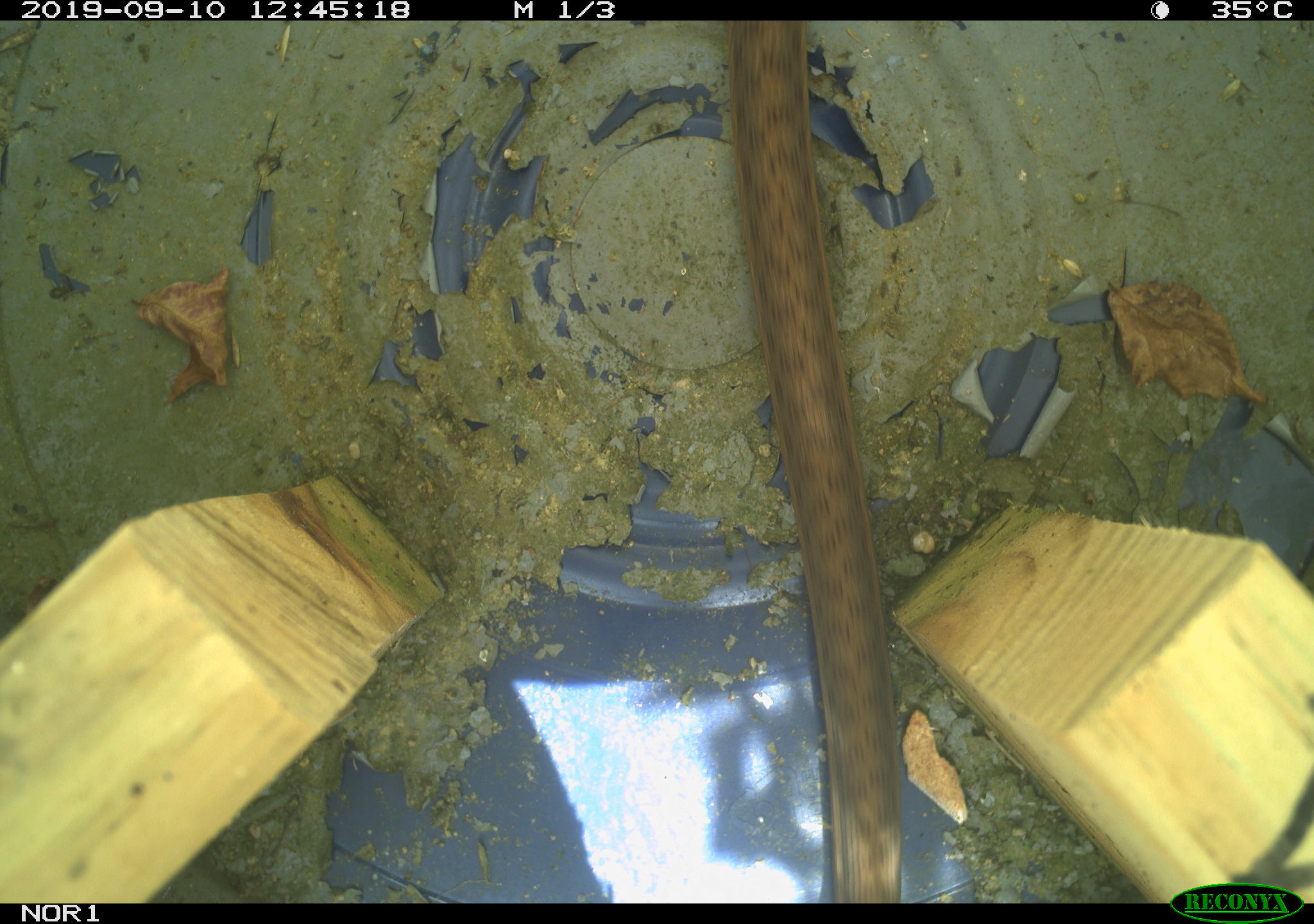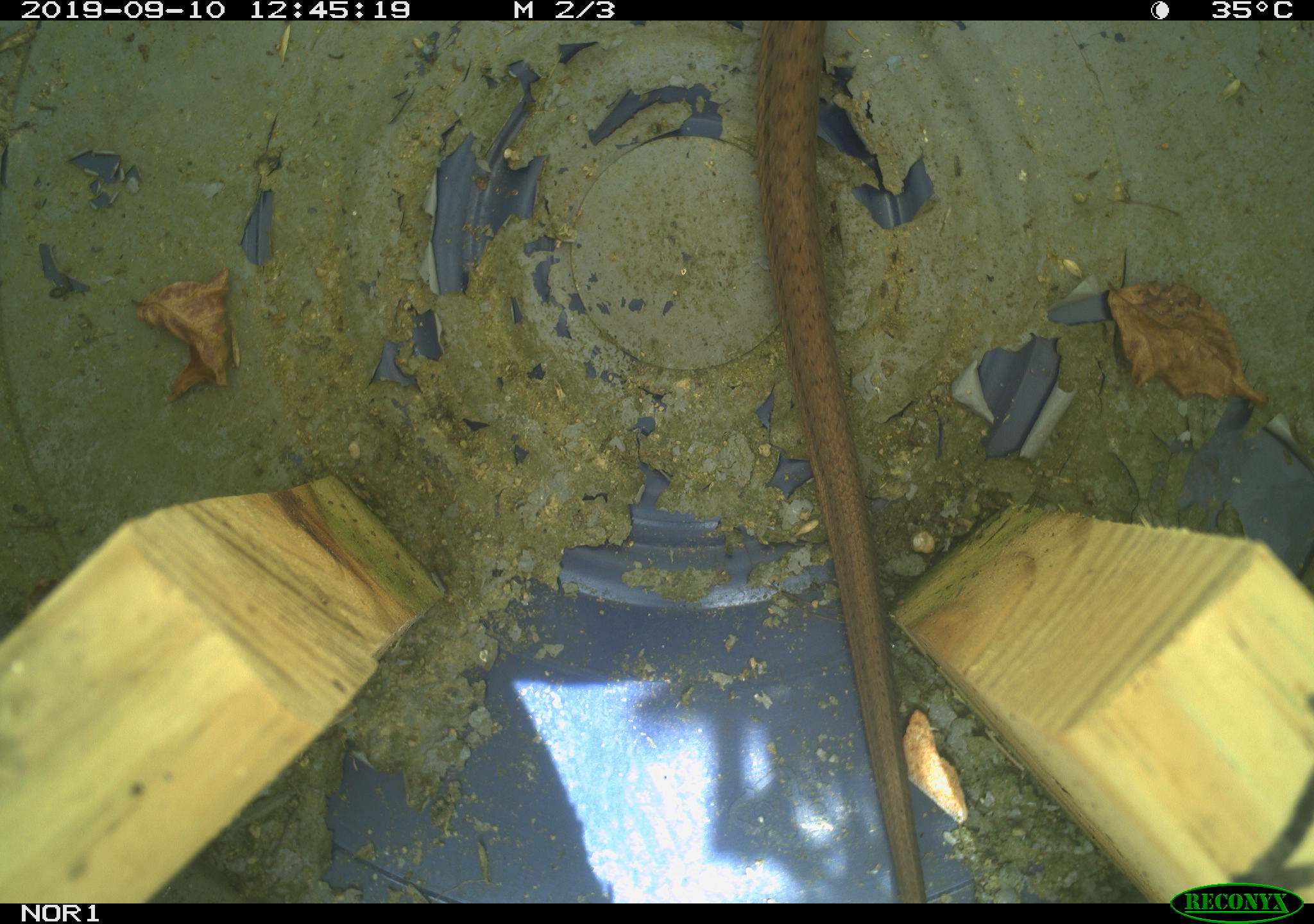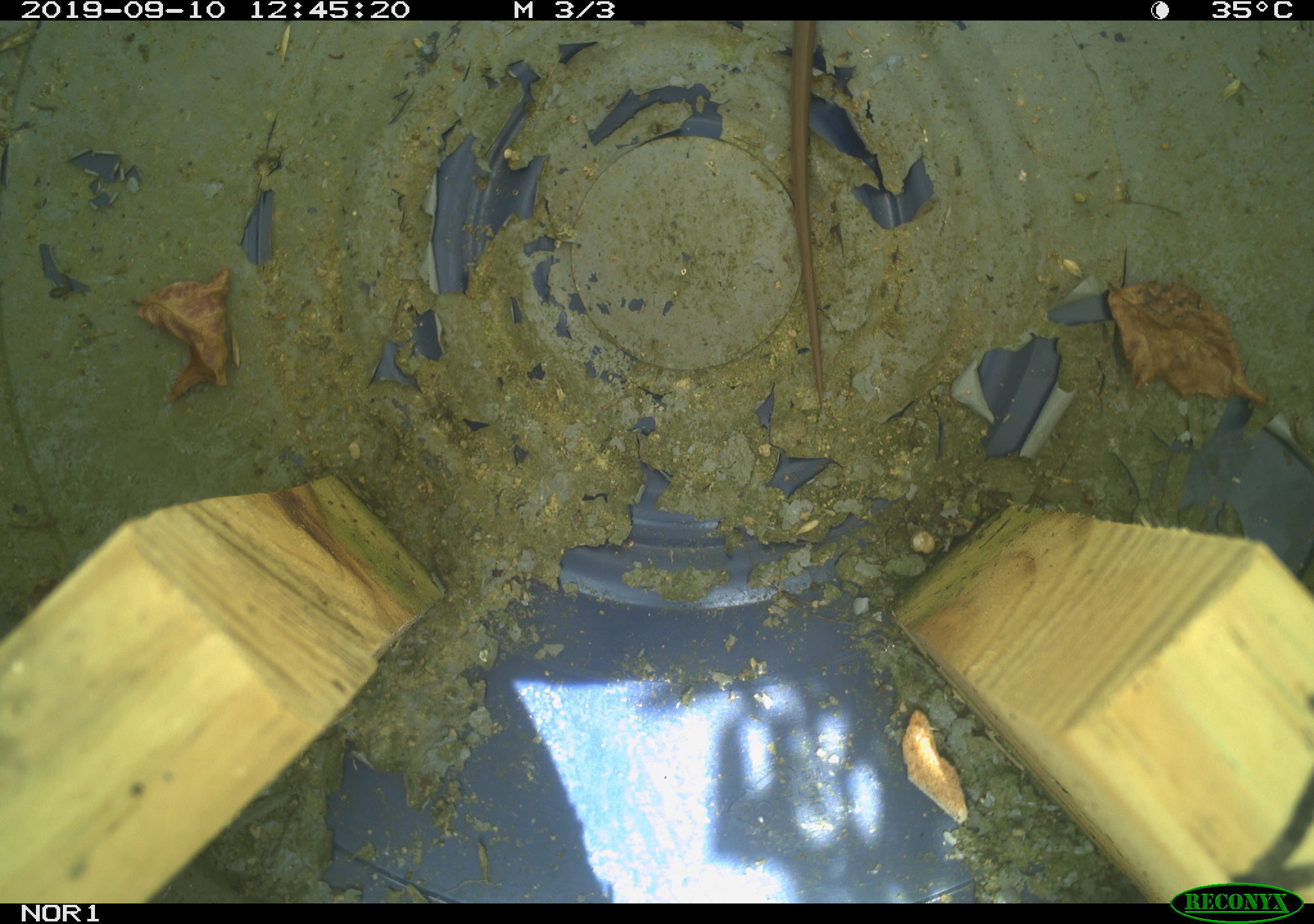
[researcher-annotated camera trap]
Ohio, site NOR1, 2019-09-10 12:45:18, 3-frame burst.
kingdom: Animalia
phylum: Chordata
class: Reptilia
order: Squamata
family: Colubridae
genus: Thamnophis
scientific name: Thamnophis sirtalis sirtalis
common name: eastern gartersnake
Eastern gartersnake (Thamnophis sirtalis sirtalis).